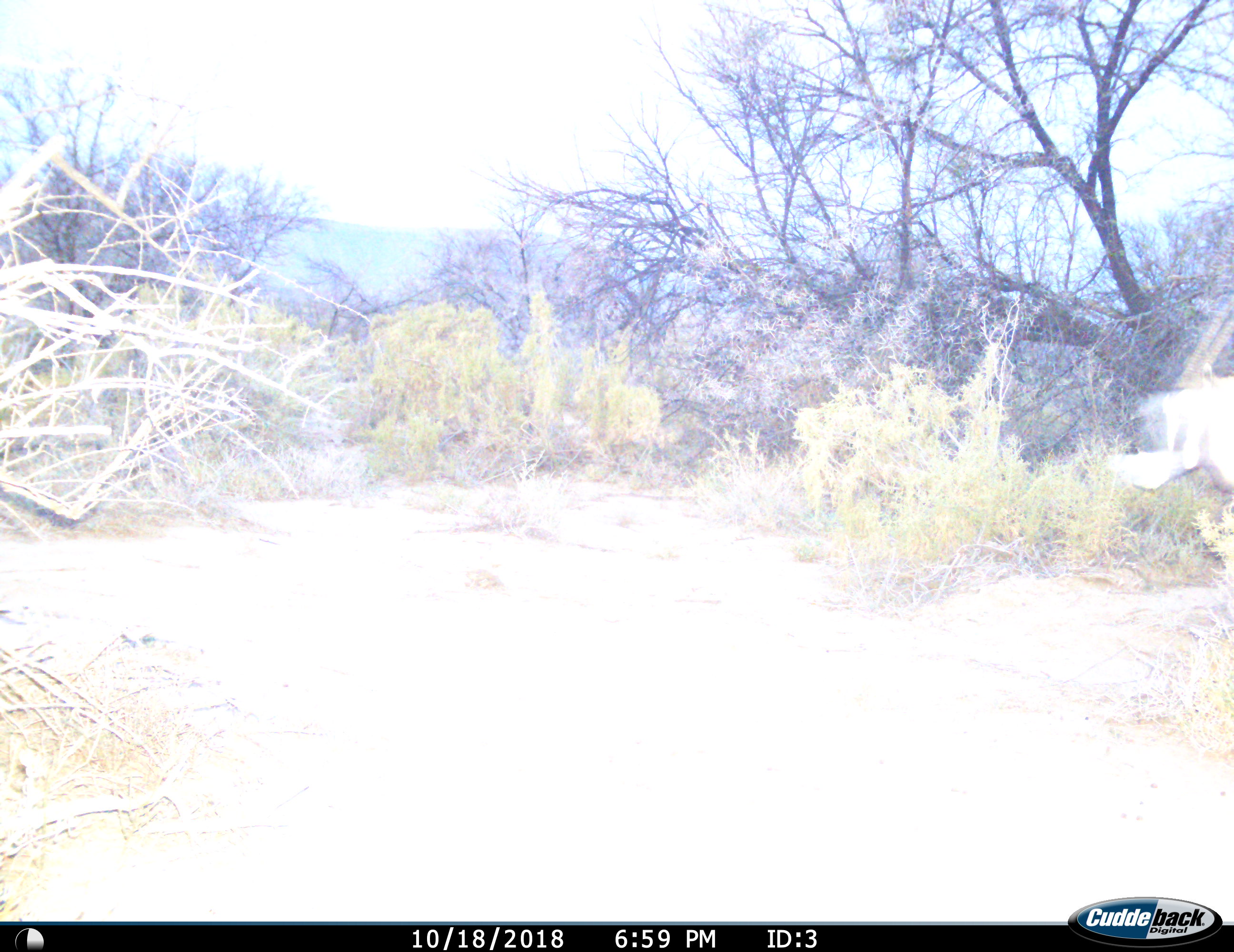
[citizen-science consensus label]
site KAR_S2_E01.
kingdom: Animalia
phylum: Chordata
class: Mammalia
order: Artiodactyla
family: Bovidae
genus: Oryx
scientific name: Oryx gazella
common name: gemsbok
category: oryx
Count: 1.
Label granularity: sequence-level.